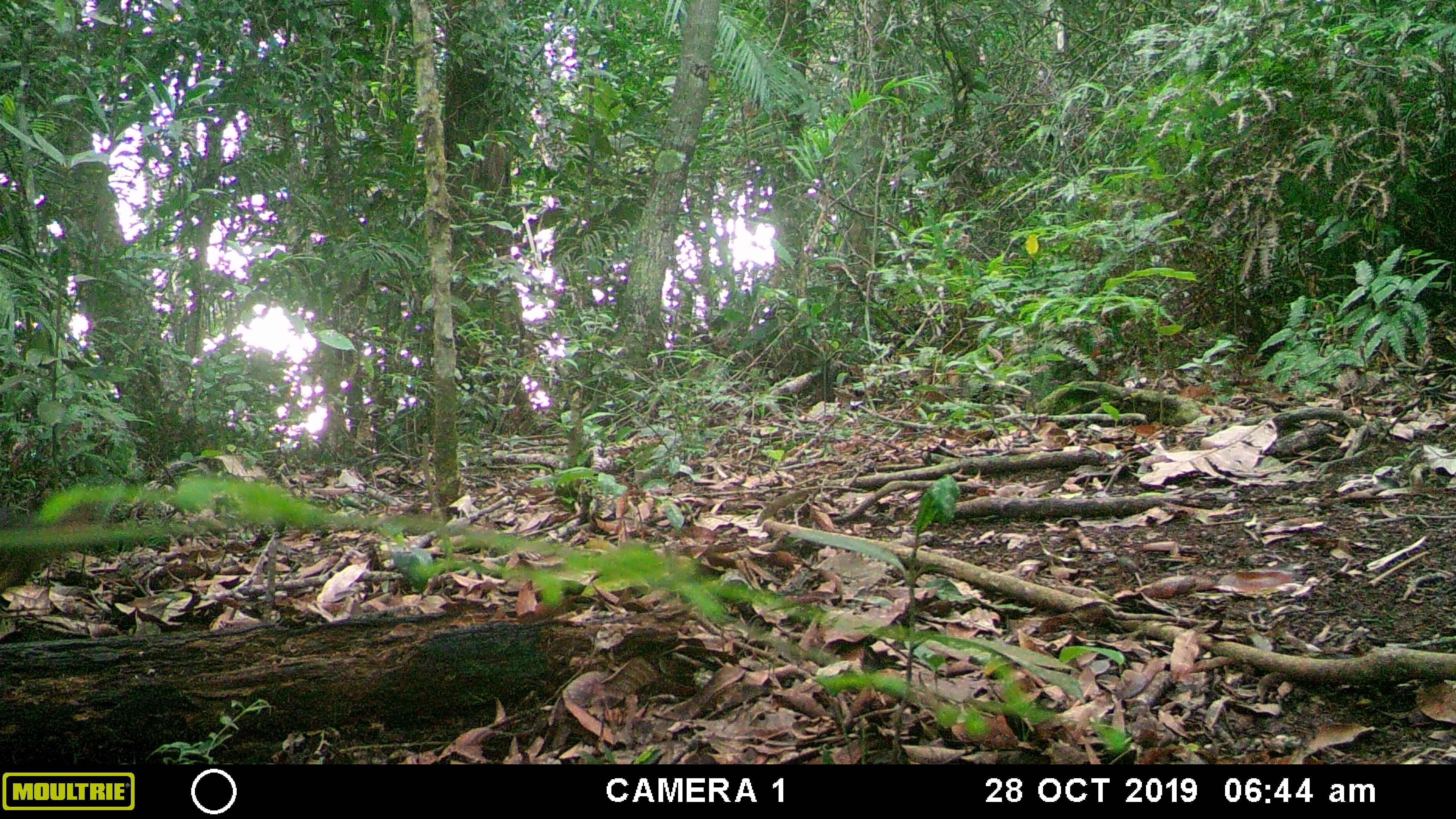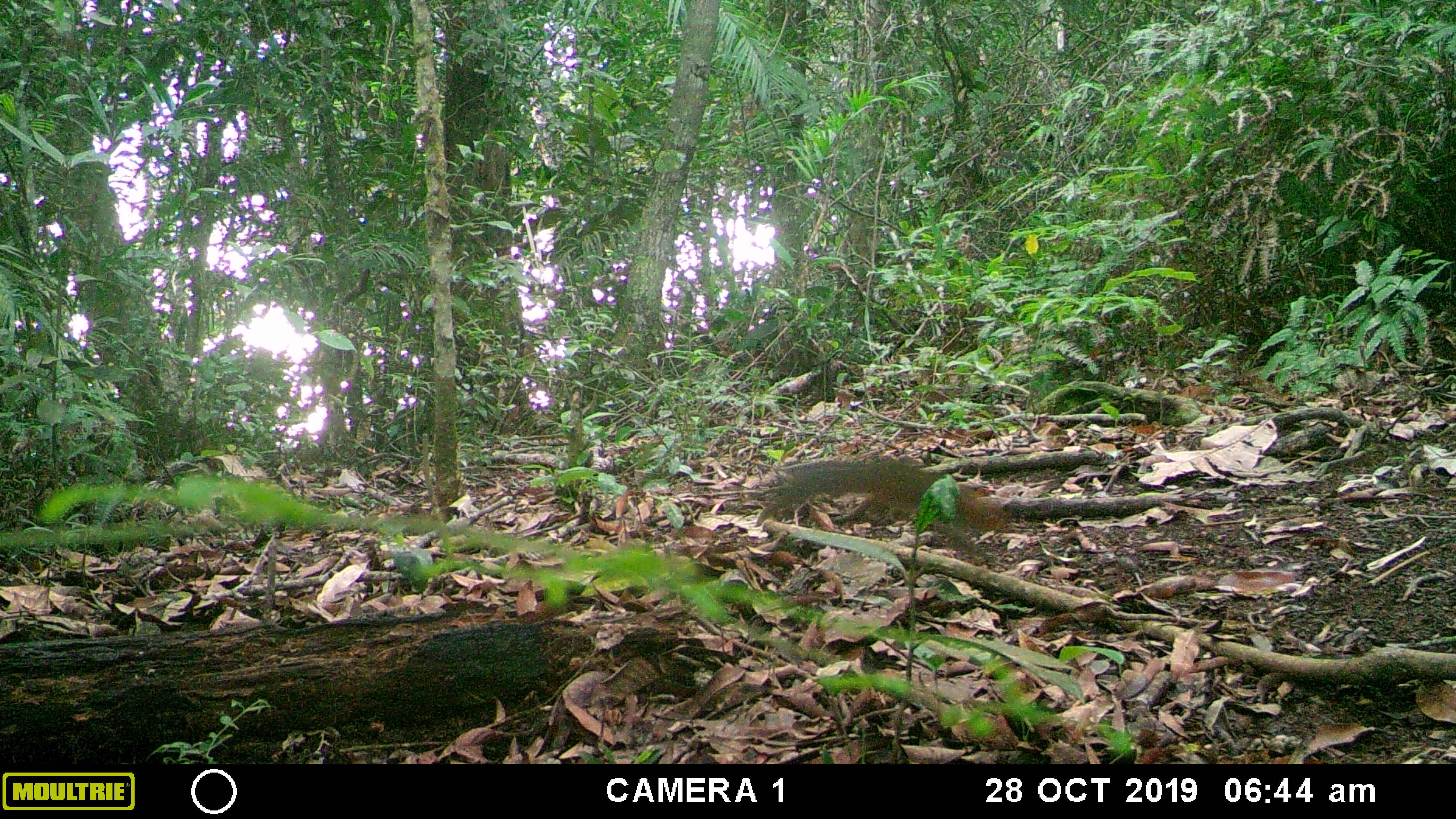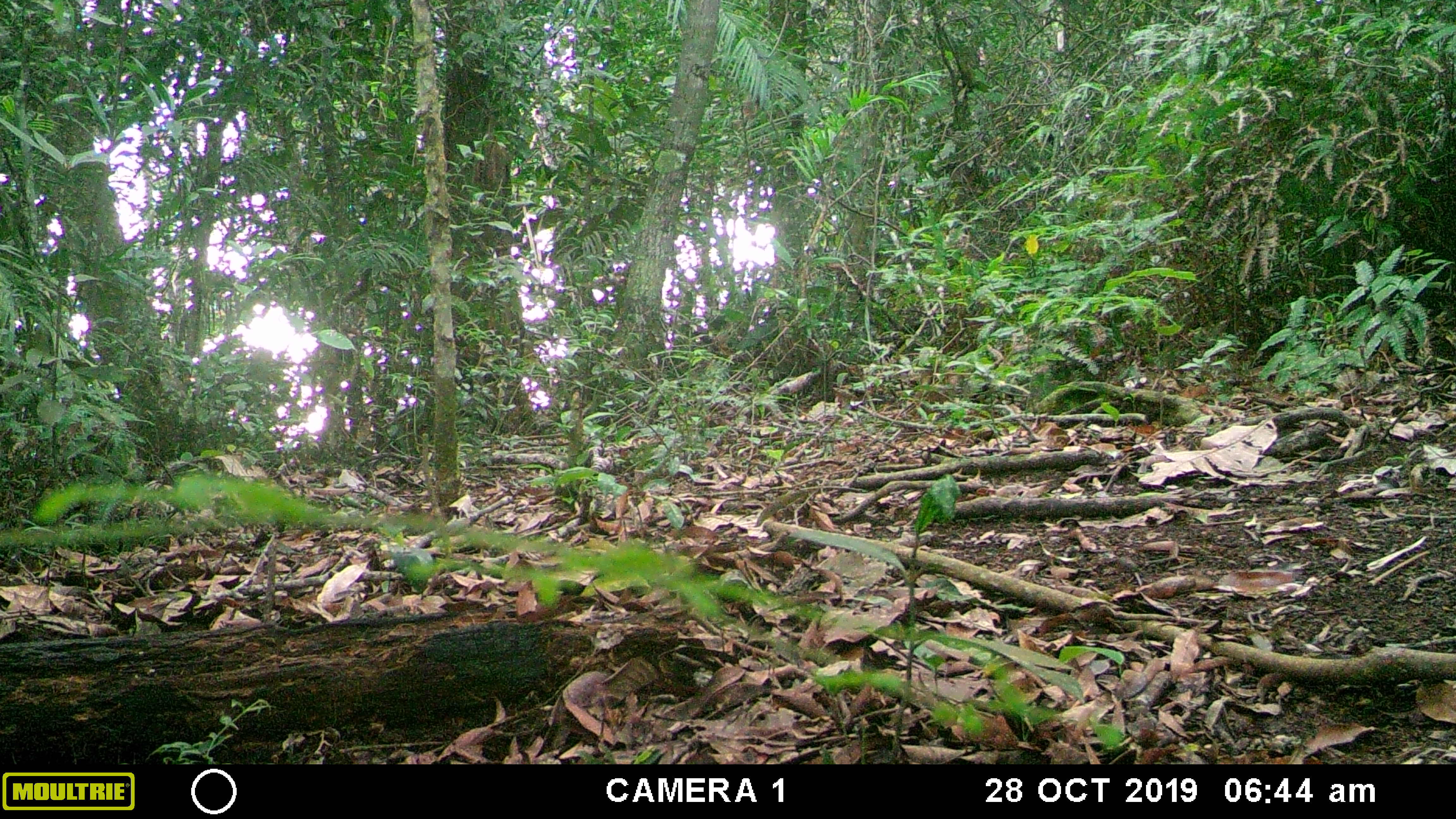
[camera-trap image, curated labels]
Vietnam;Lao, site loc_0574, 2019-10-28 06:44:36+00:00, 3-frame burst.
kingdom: Animalia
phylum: Chordata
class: Mammalia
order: Rodentia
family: Sciuridae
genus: Dremomys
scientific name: Dremomys rufigenis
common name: red-cheeked squirrel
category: red cheeked squirrel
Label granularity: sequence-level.